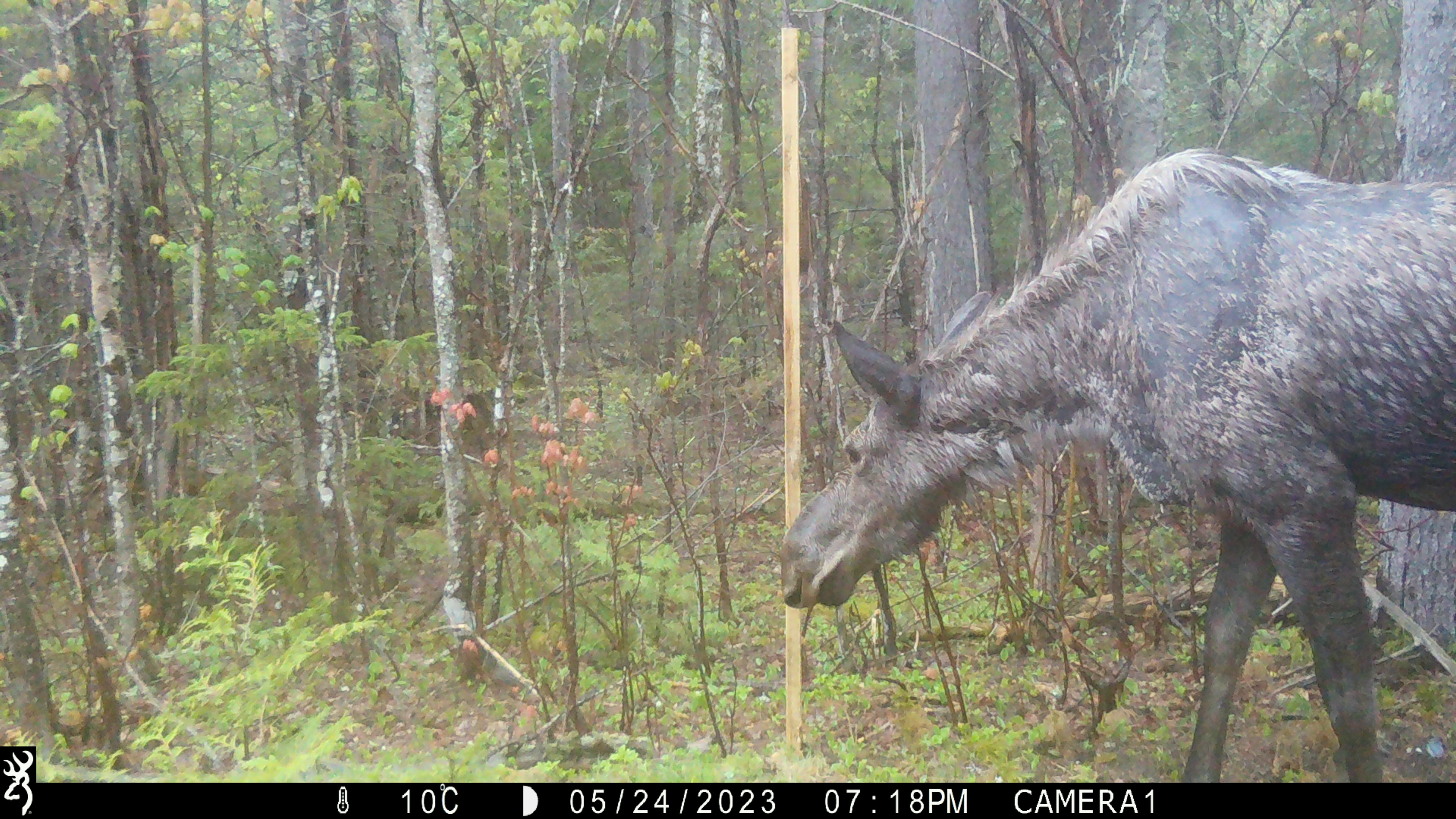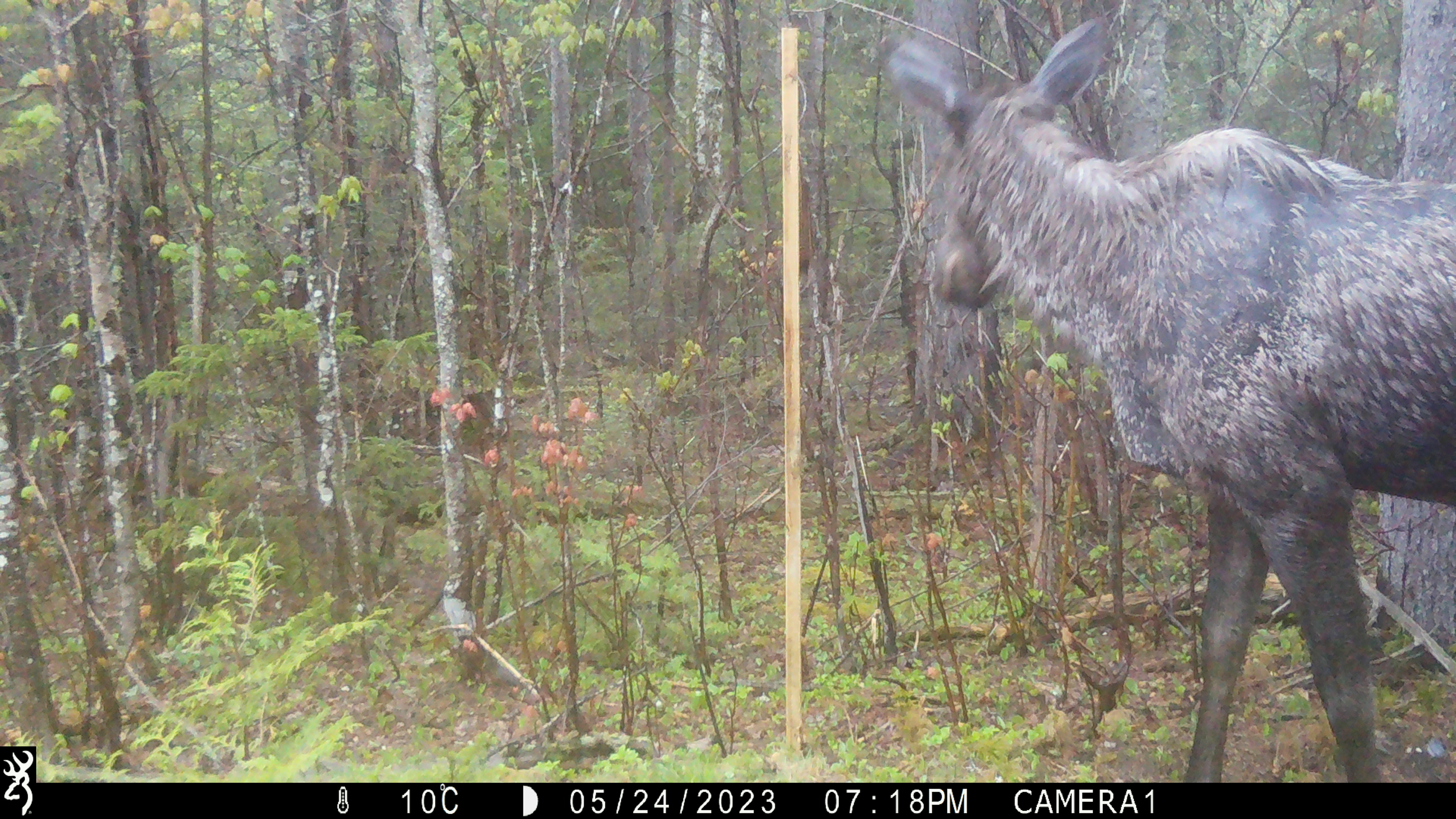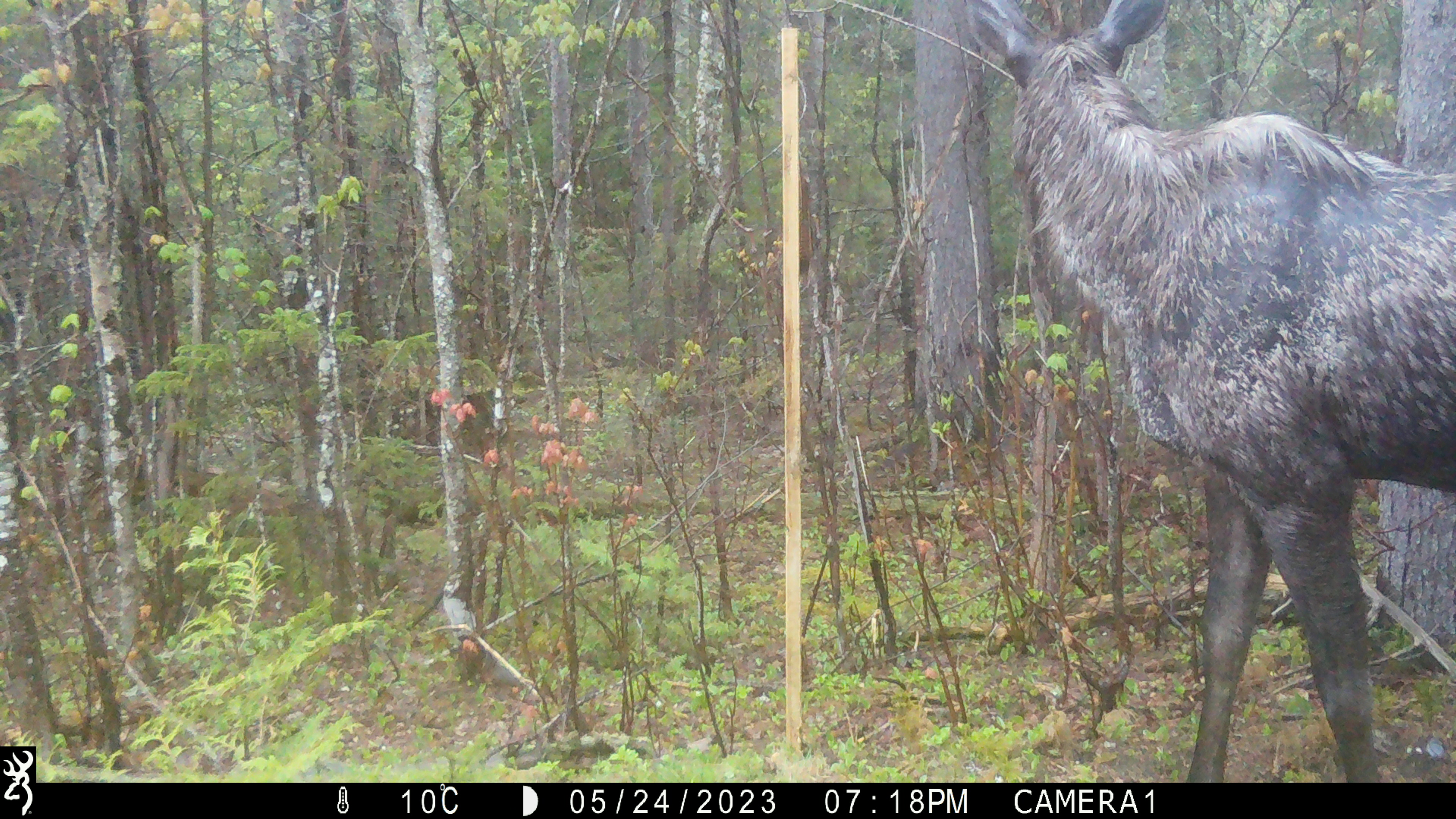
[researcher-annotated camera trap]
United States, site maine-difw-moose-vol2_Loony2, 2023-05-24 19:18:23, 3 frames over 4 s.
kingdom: Animalia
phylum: Chordata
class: Mammalia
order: Artiodactyla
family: Cervidae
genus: Alces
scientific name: Alces alces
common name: moose